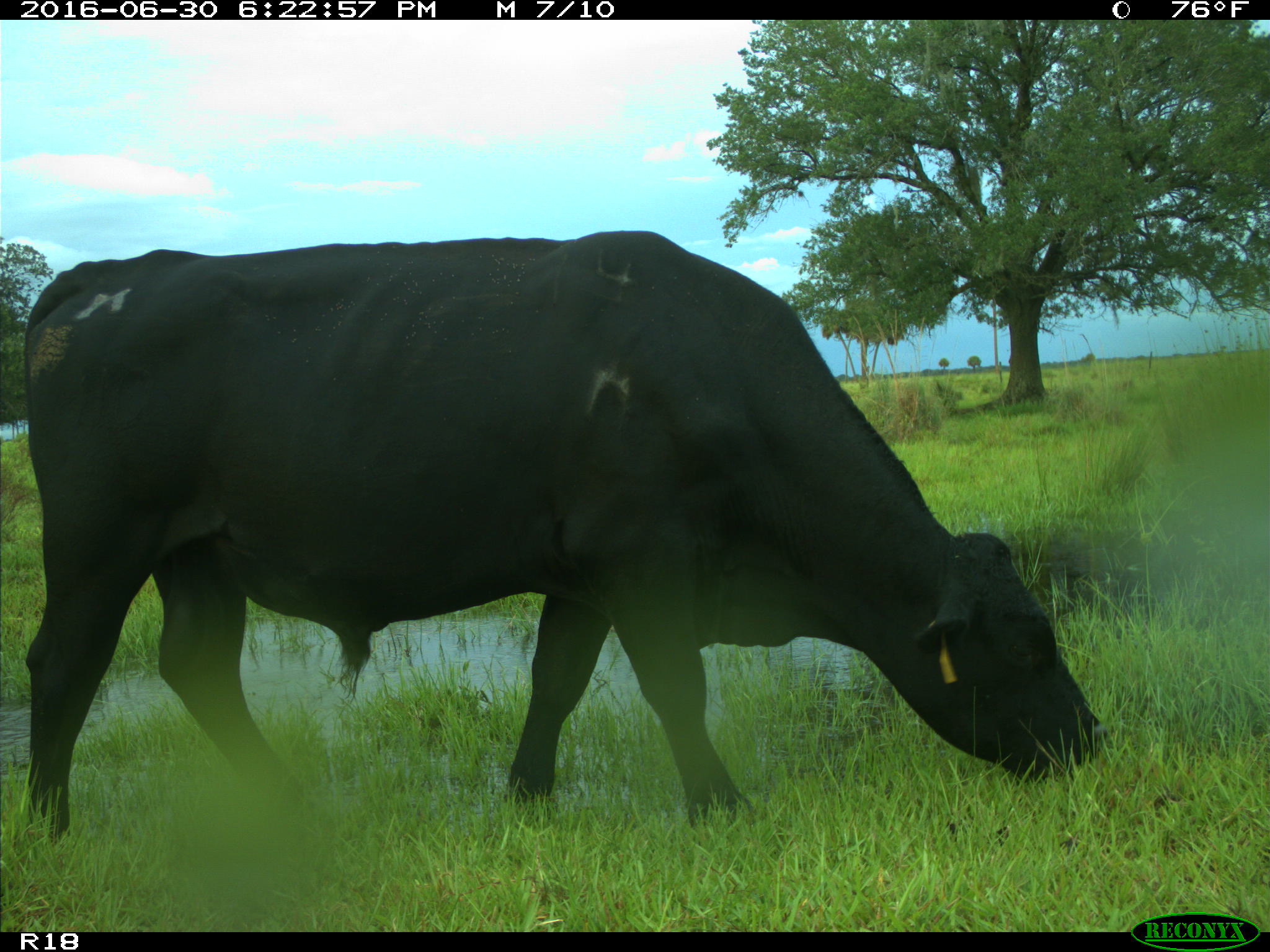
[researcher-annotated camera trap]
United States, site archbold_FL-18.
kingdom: Animalia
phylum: Chordata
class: Mammalia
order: Artiodactyla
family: Bovidae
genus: Bos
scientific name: Bos taurus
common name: domestic cow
Bos taurus (domestic cow).